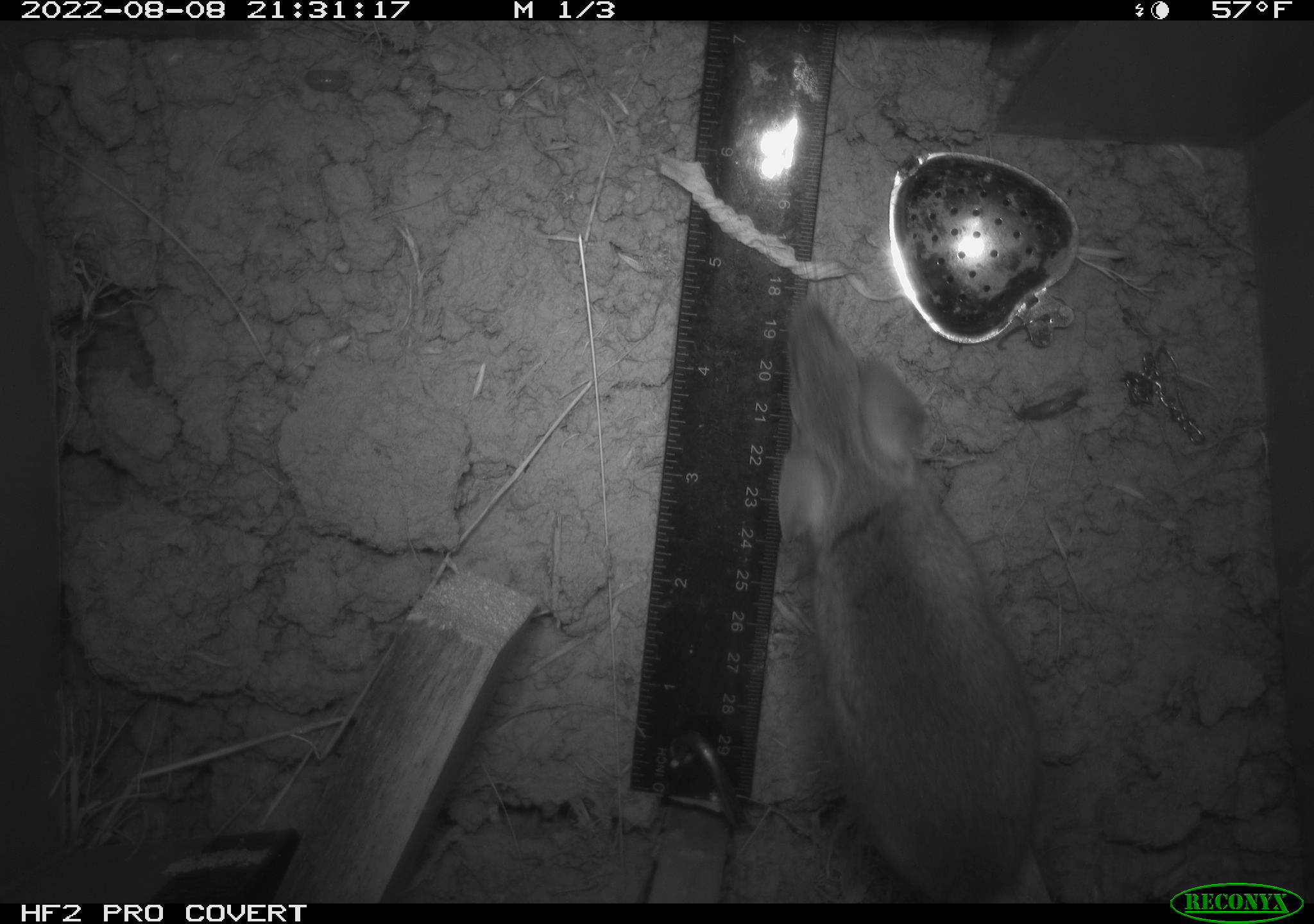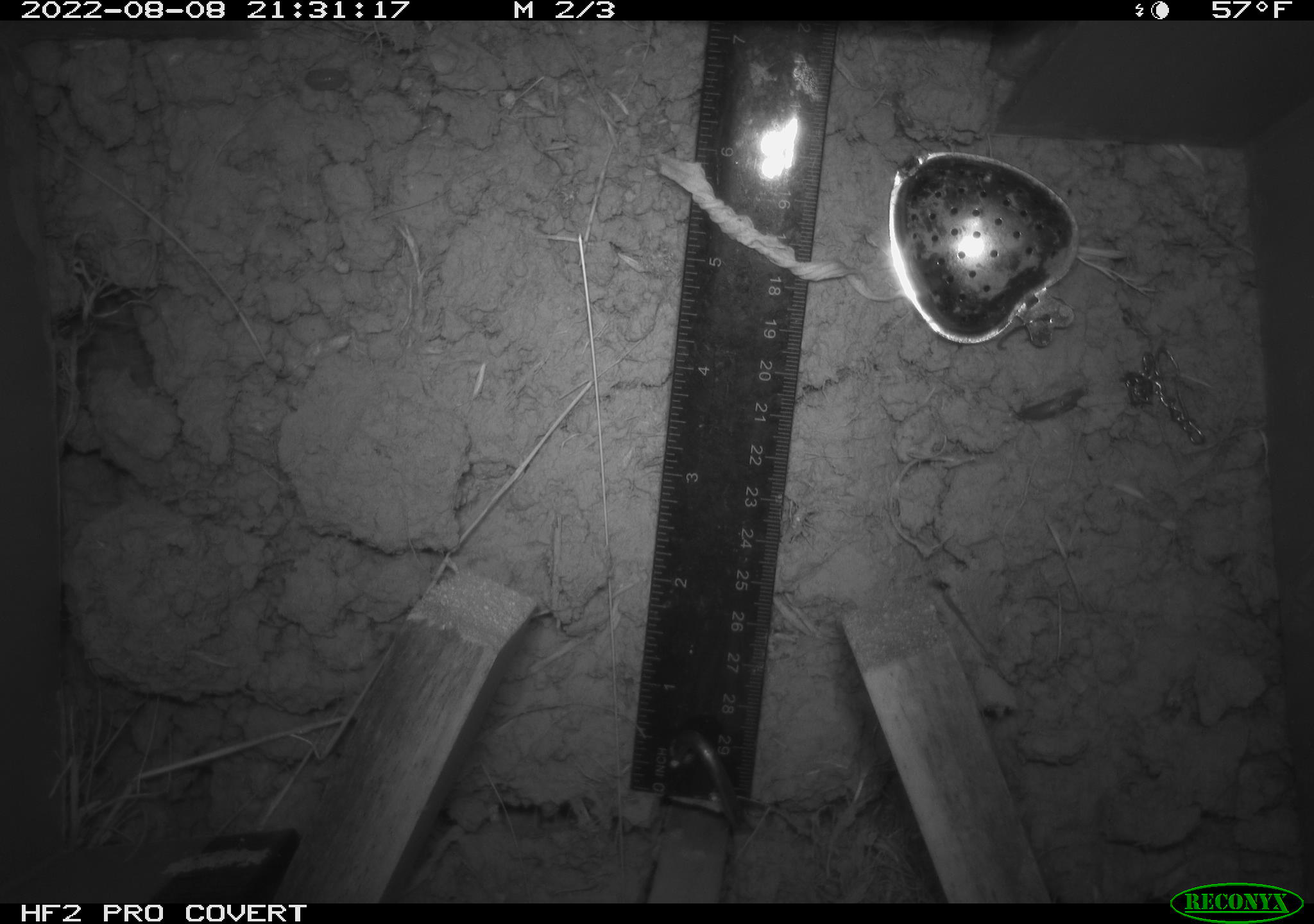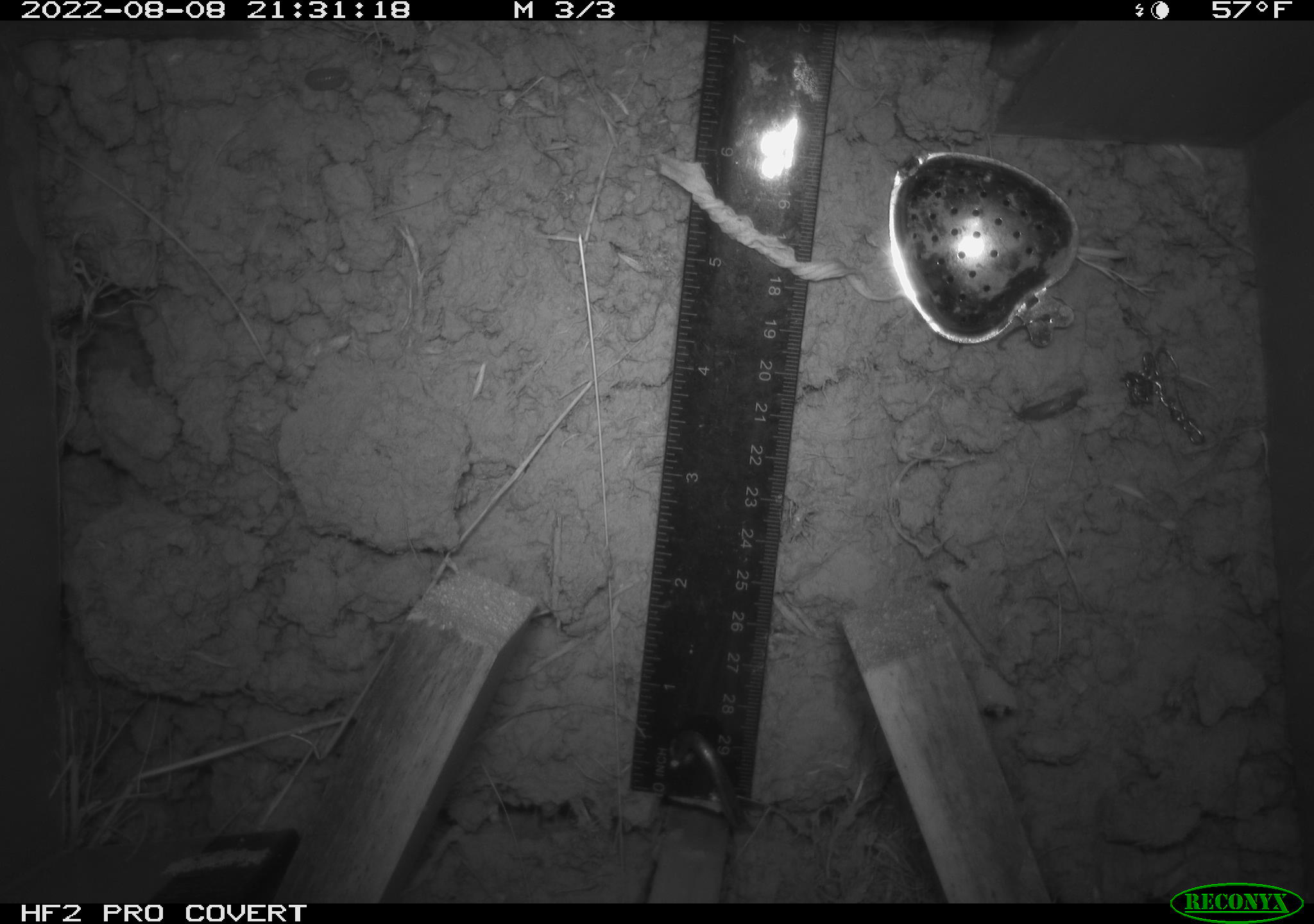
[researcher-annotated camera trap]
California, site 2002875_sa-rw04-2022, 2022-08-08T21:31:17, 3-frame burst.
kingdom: Animalia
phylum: Chordata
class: Mammalia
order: Rodentia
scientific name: Rodentia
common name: mouse species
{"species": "mouse species (Rodentia)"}